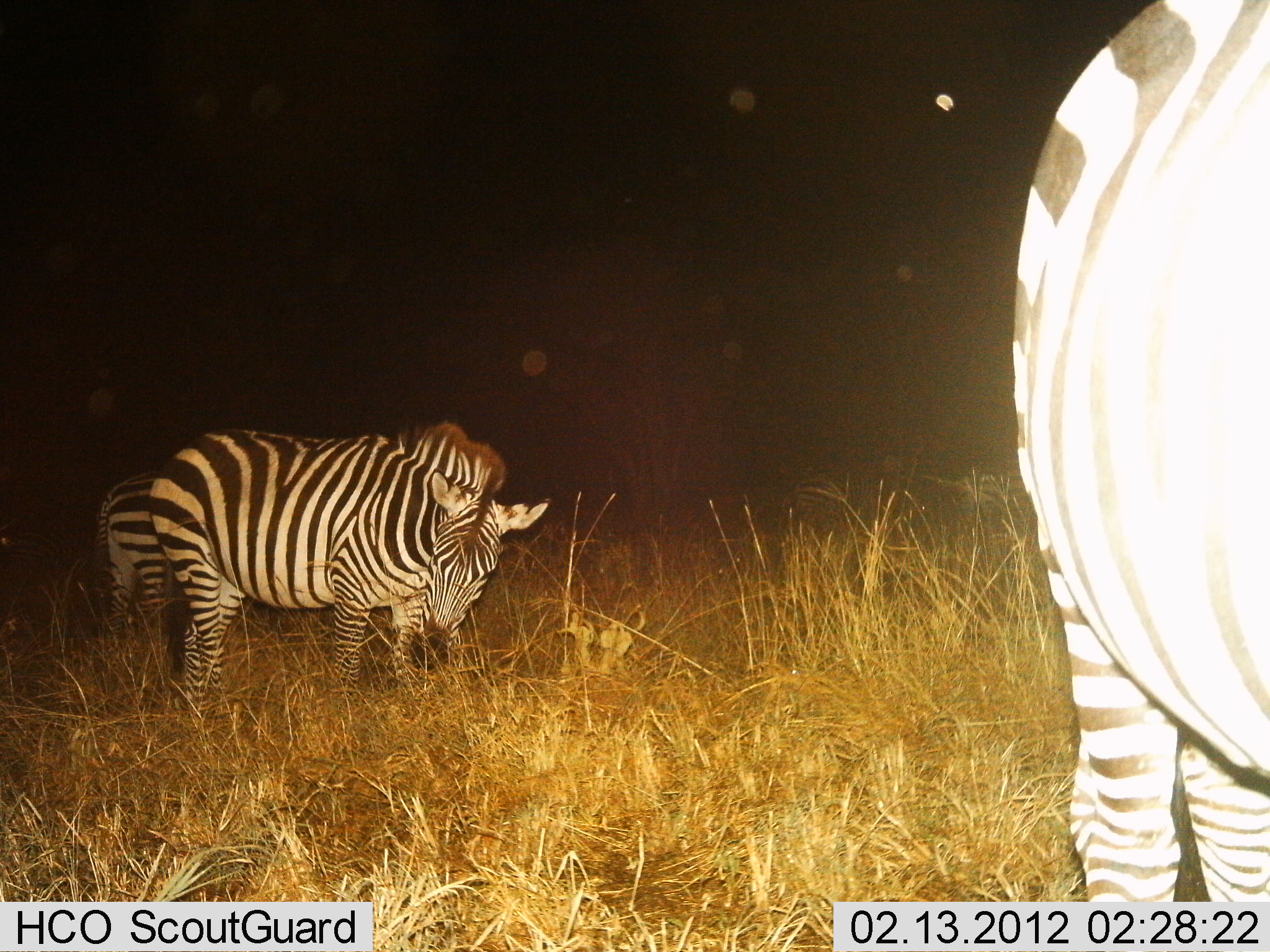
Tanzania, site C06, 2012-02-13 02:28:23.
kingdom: Animalia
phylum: Chordata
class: Mammalia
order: Perissodactyla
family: Equidae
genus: Equus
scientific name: Equus quagga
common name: plains zebra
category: zebra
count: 3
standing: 90%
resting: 0%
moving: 5%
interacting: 0%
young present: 0%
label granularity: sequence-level